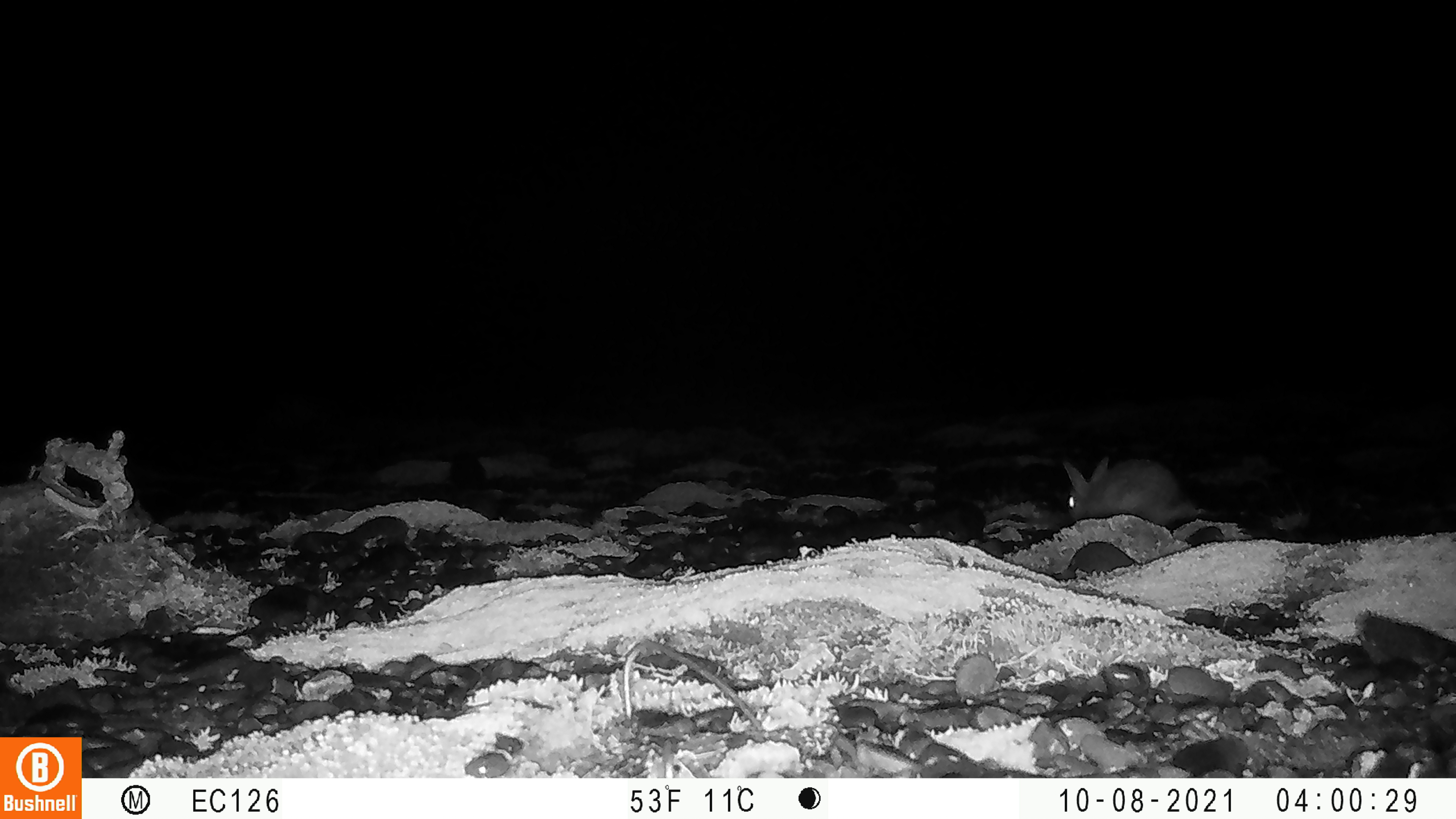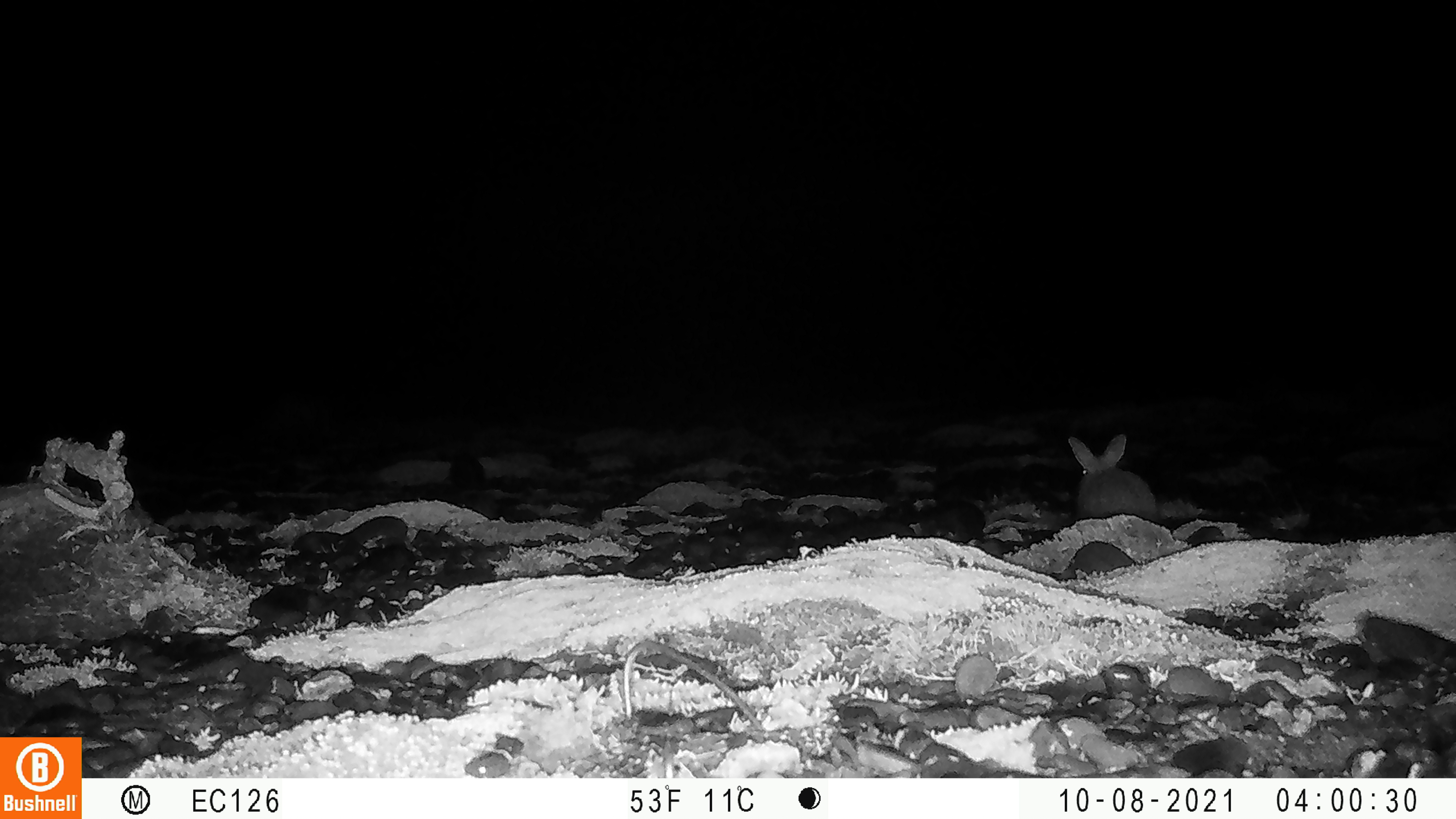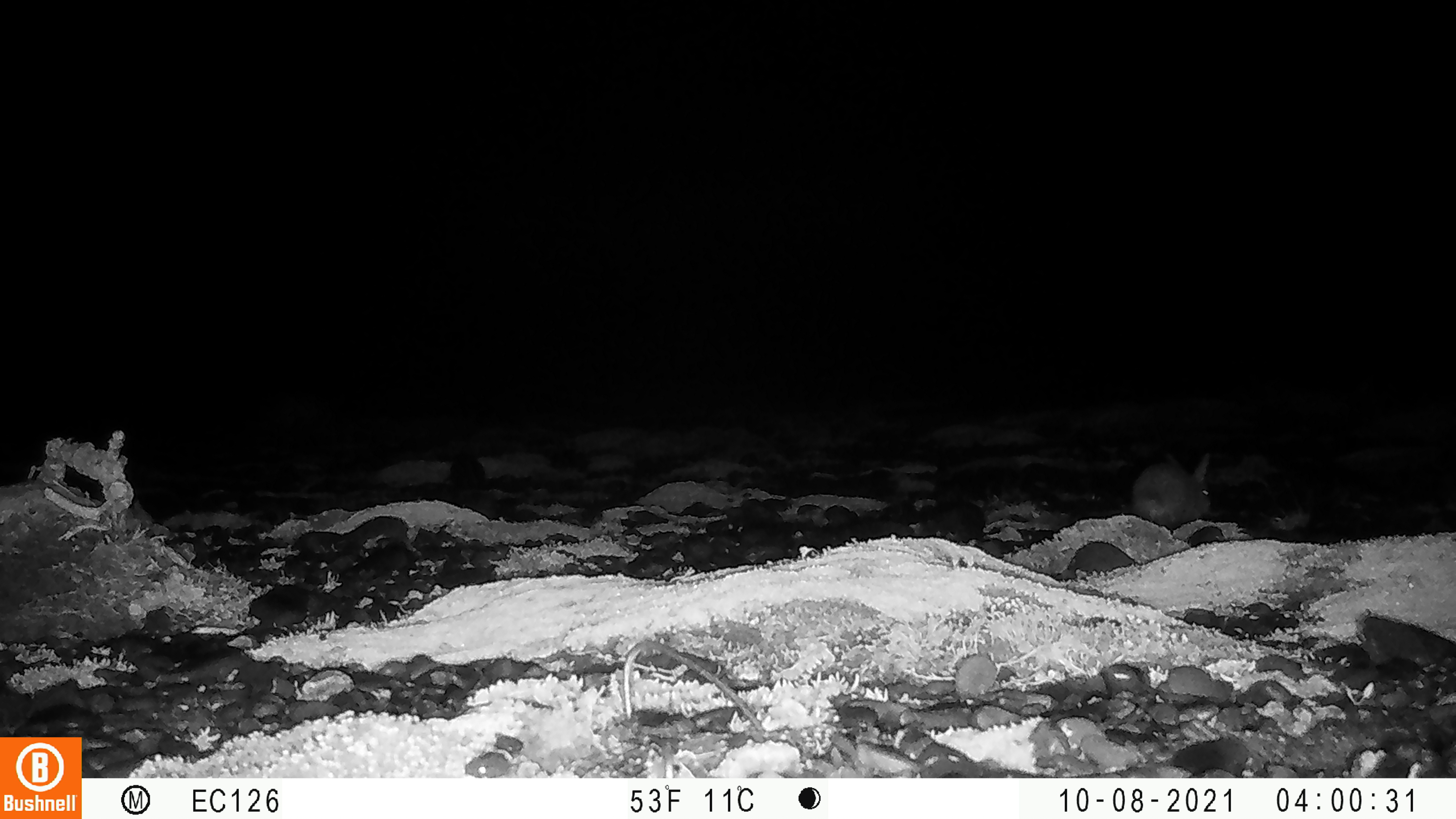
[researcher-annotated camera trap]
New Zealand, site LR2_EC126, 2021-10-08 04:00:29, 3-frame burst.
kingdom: Animalia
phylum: Chordata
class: Mammalia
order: Lagomorpha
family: Leporidae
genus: Oryctolagus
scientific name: Oryctolagus cuniculus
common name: european rabbit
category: rabbit